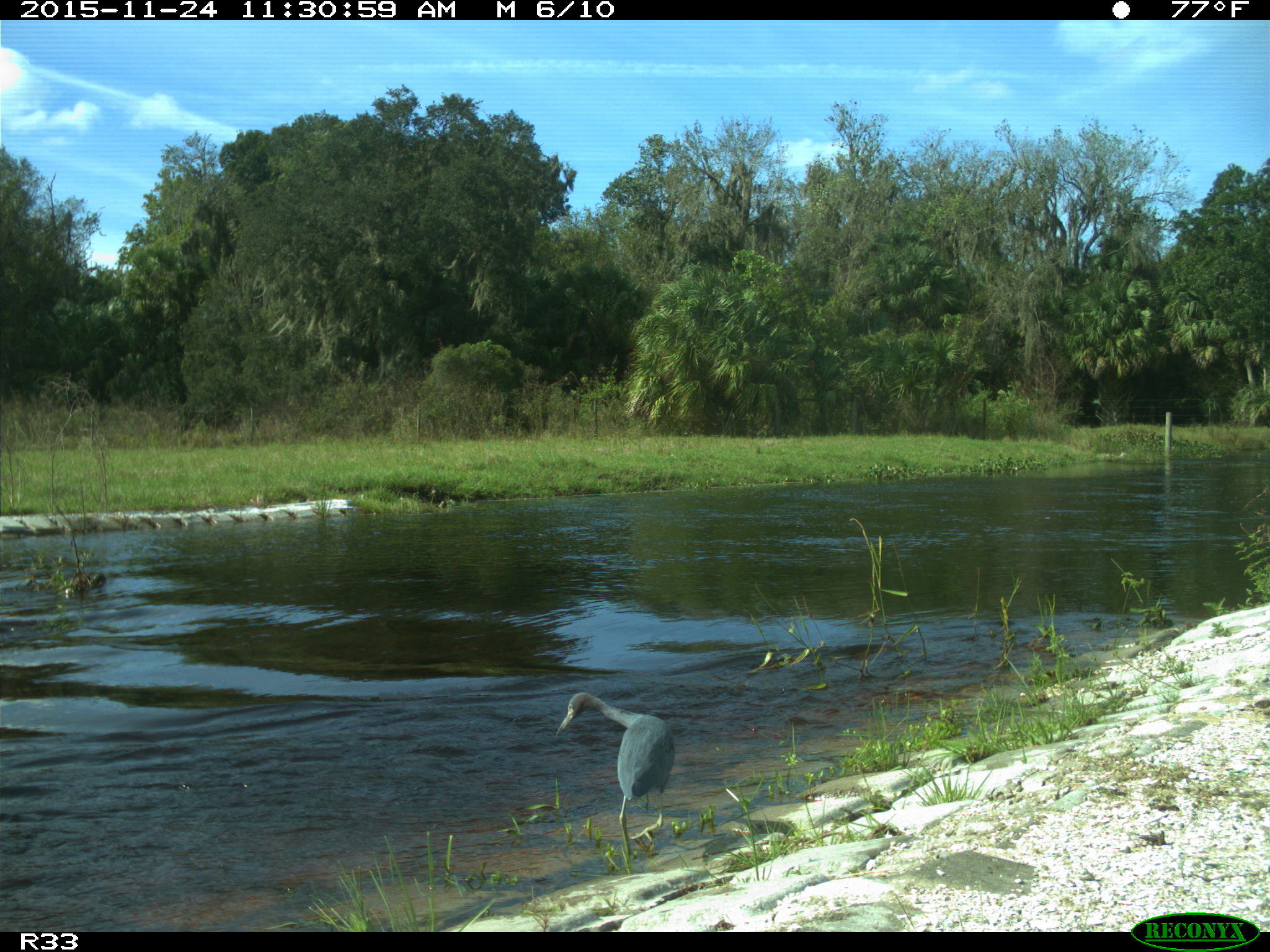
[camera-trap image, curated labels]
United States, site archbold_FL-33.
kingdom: Animalia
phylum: Chordata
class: Aves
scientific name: Aves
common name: birds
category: unidentified bird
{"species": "unidentified bird (birds) (Aves)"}